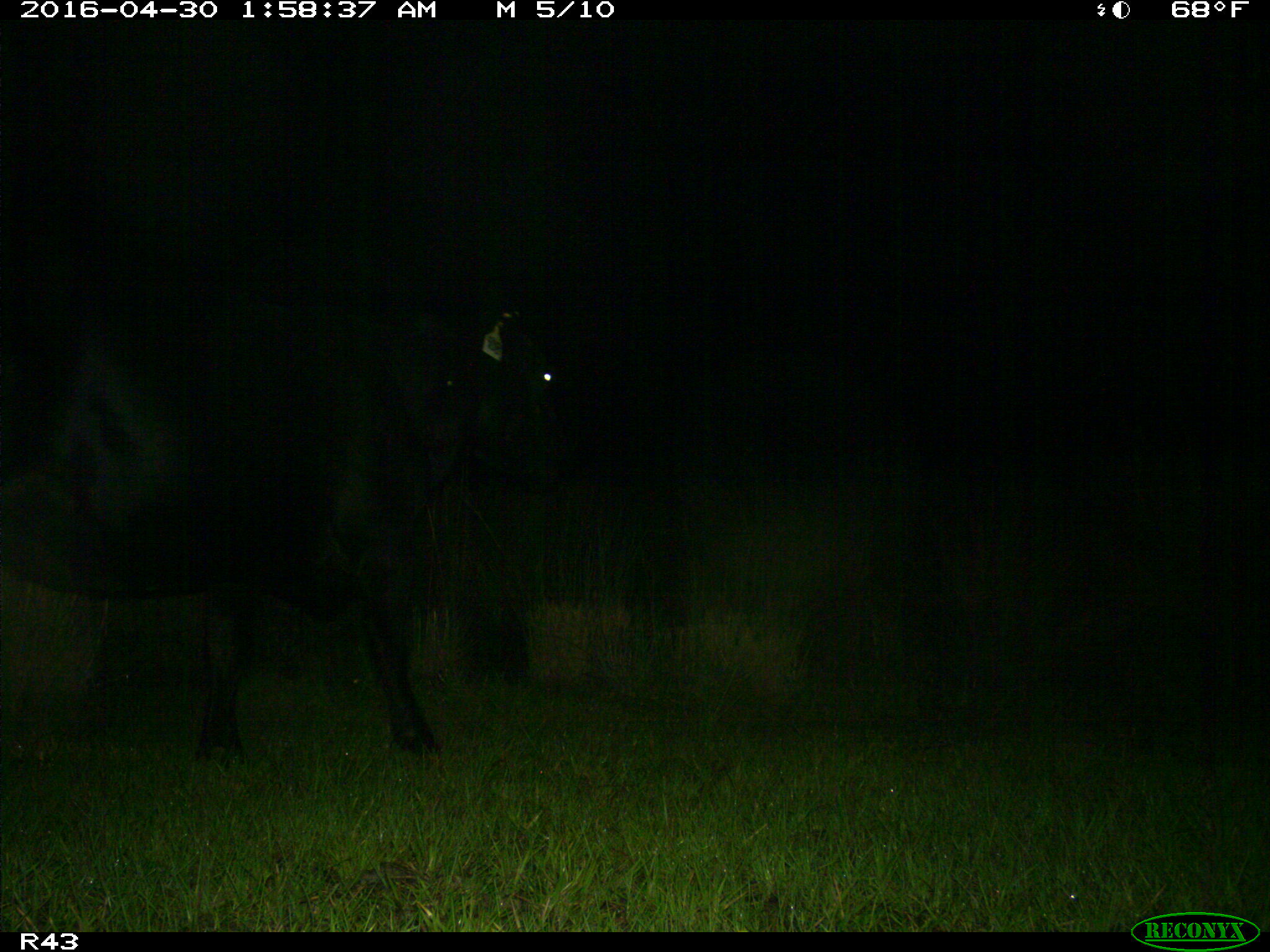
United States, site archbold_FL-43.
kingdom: Animalia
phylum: Chordata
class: Mammalia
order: Artiodactyla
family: Bovidae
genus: Bos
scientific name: Bos taurus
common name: domestic cow